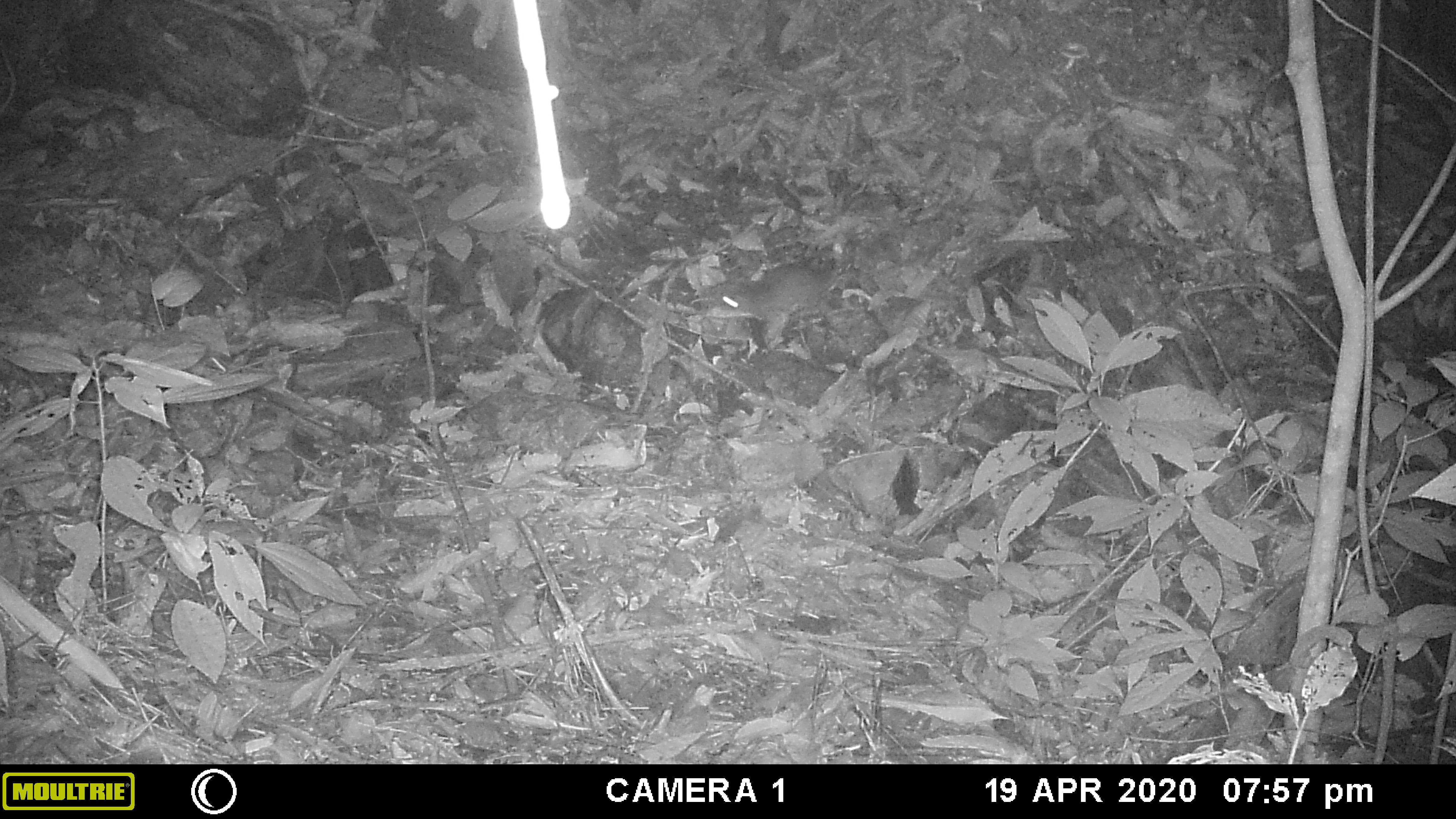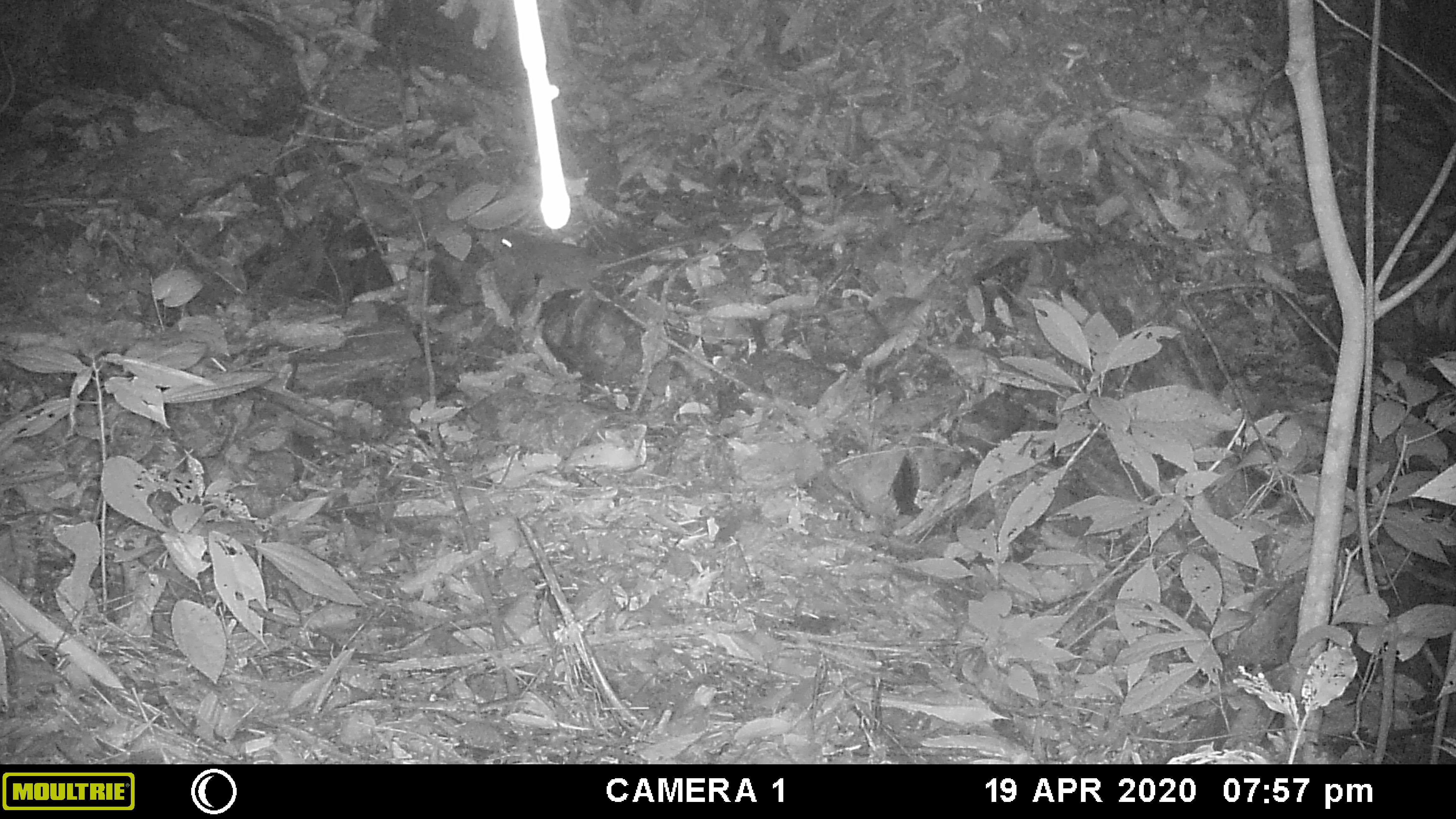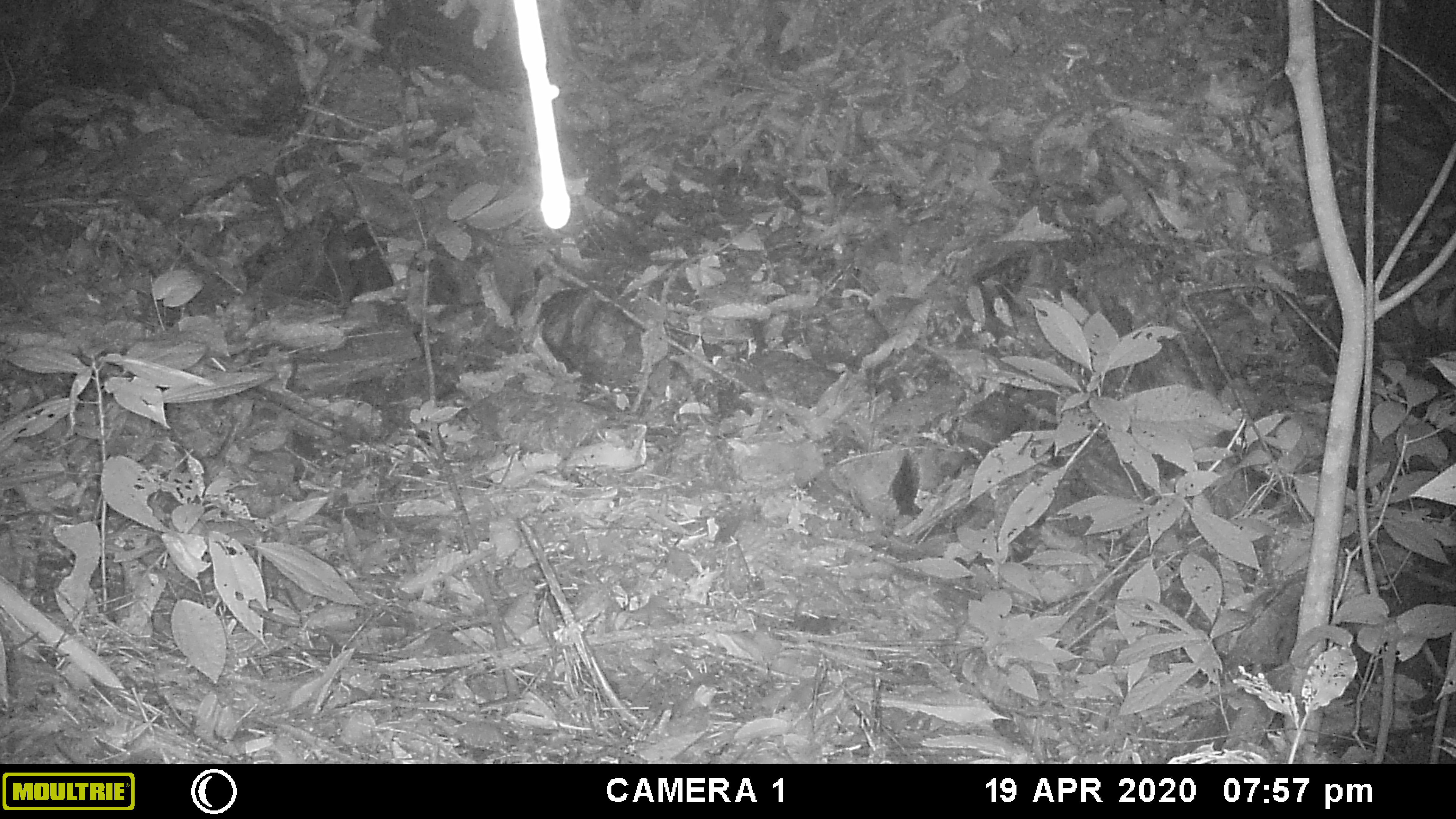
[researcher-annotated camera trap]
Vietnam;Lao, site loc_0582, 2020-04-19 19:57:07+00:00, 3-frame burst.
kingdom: Animalia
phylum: Chordata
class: Mammalia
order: Rodentia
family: Muridae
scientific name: Muridae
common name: old-world mice and rats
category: unidentified murid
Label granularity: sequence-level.